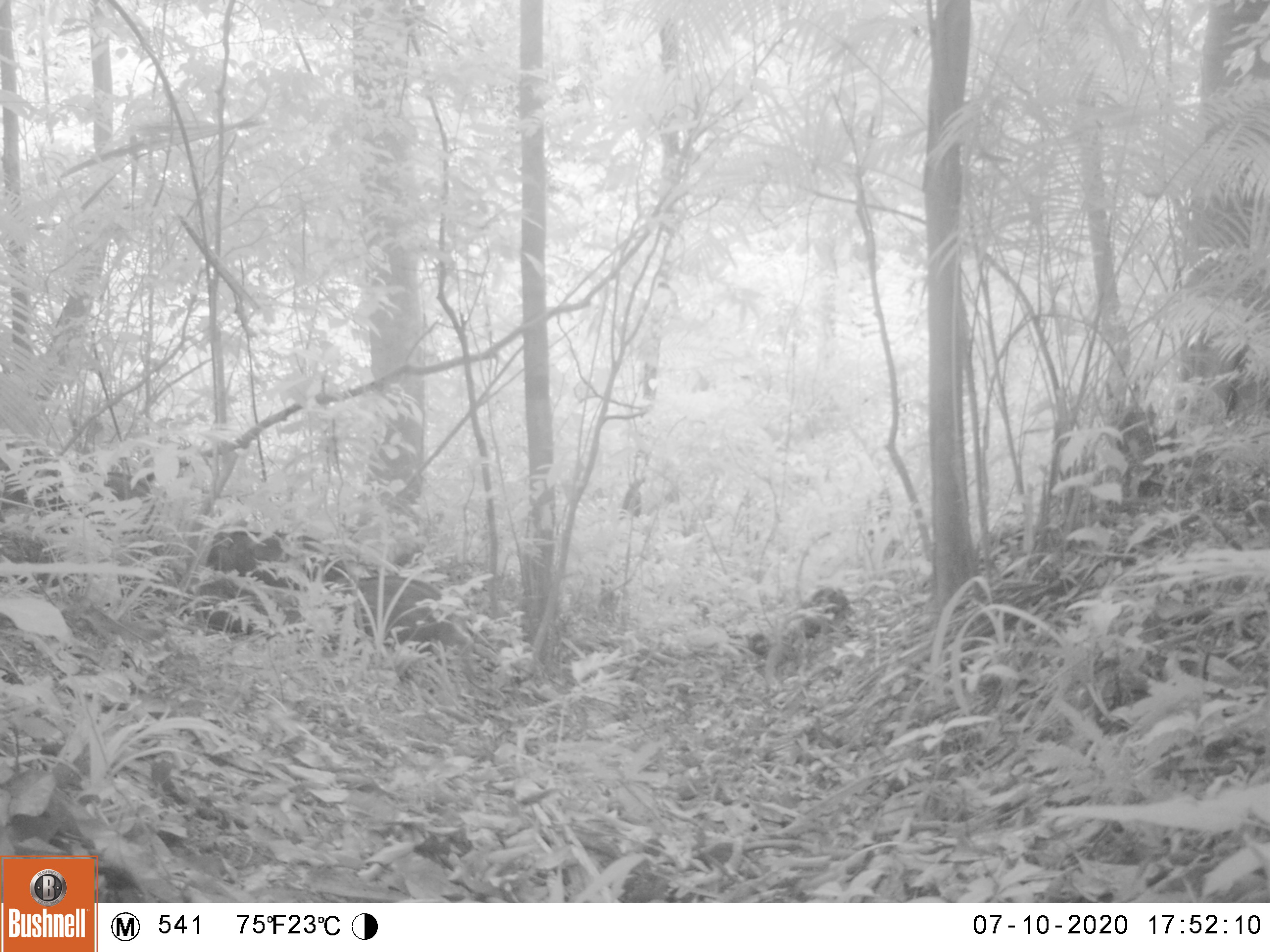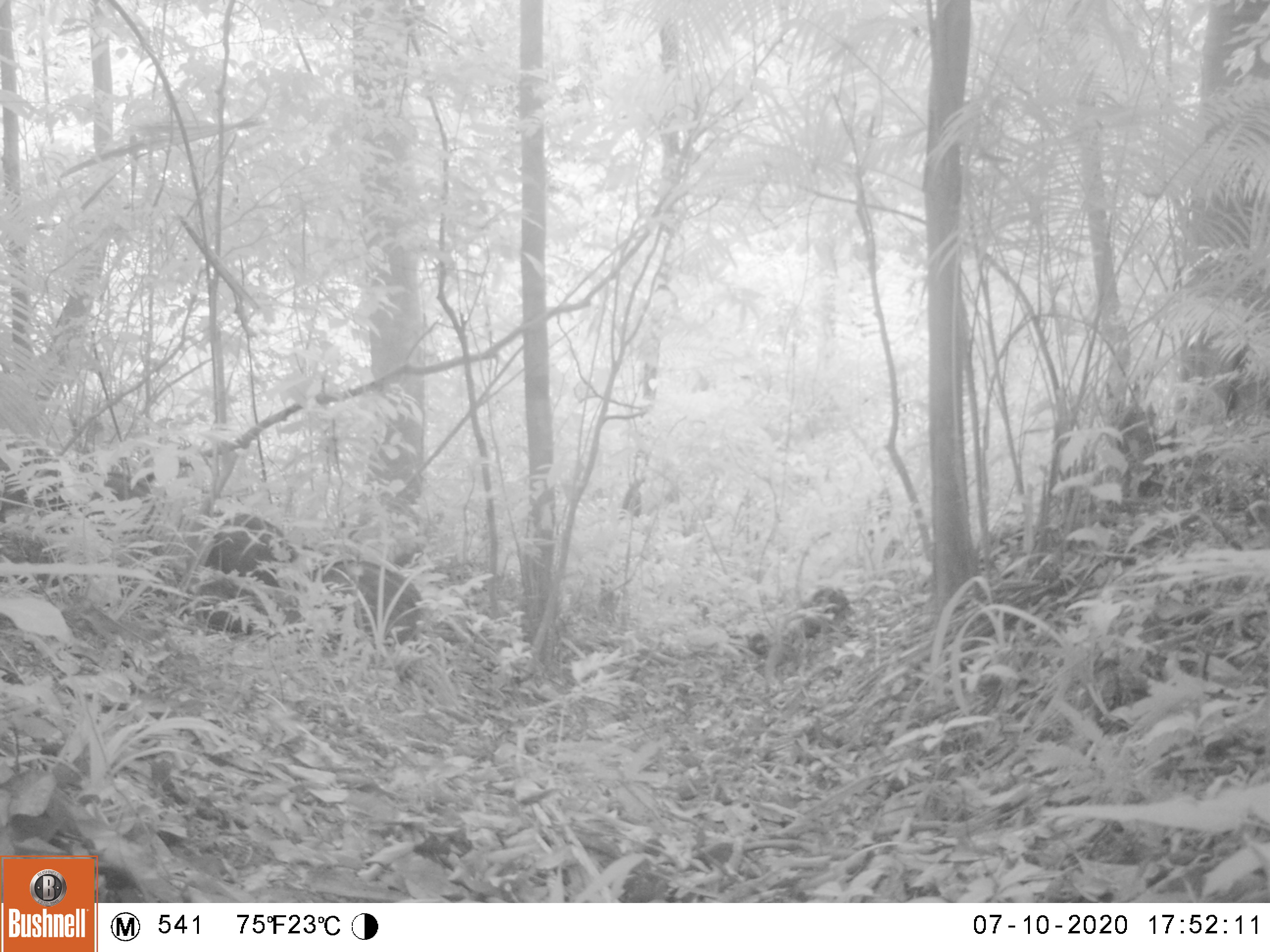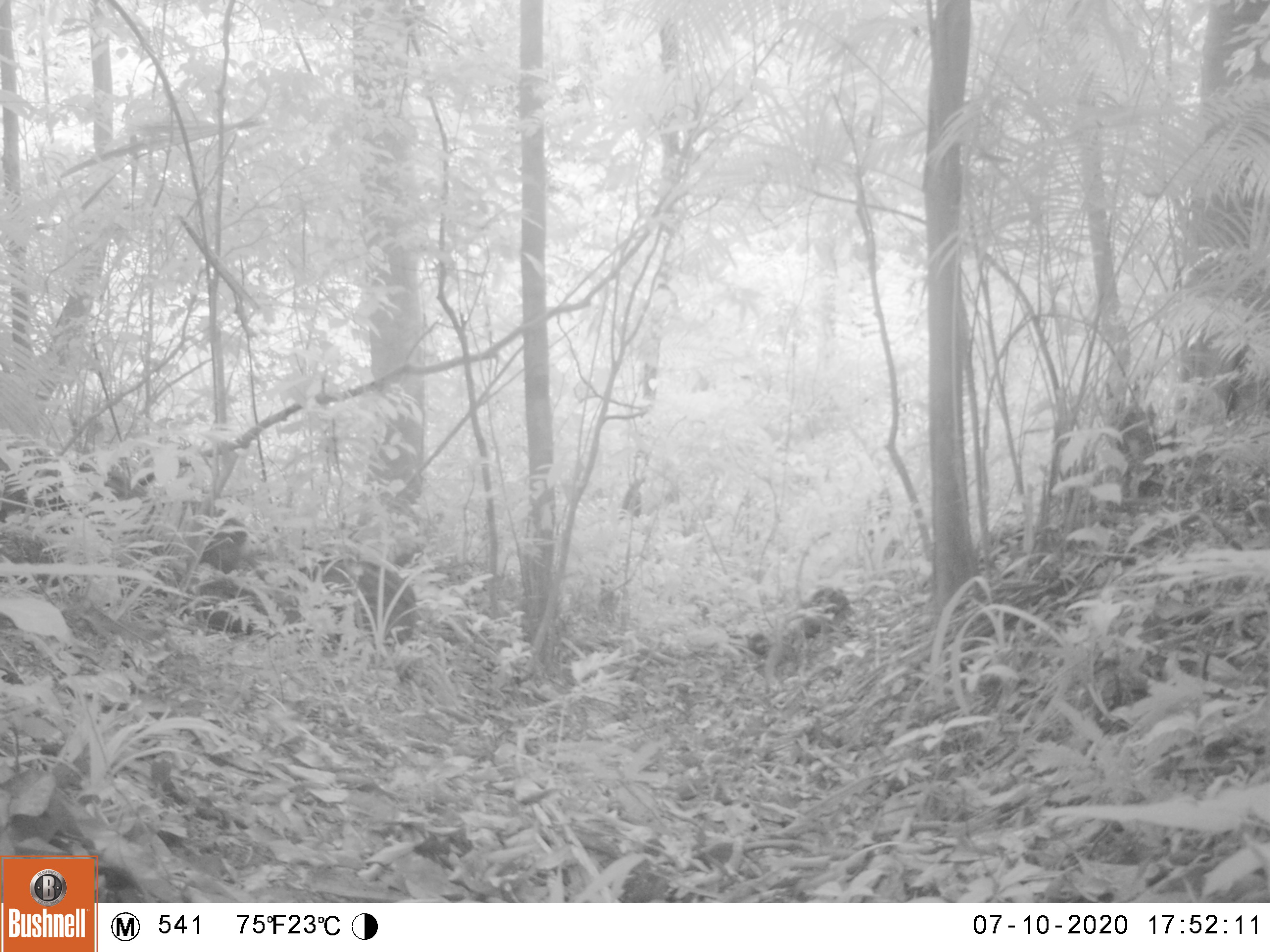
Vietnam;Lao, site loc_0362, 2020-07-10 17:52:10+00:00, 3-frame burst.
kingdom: Animalia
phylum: Chordata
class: Mammalia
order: Artiodactyla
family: Suidae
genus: Sus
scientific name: Sus scrofa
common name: eurasian wild pig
Eurasian wild pig (Sus scrofa). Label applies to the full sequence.